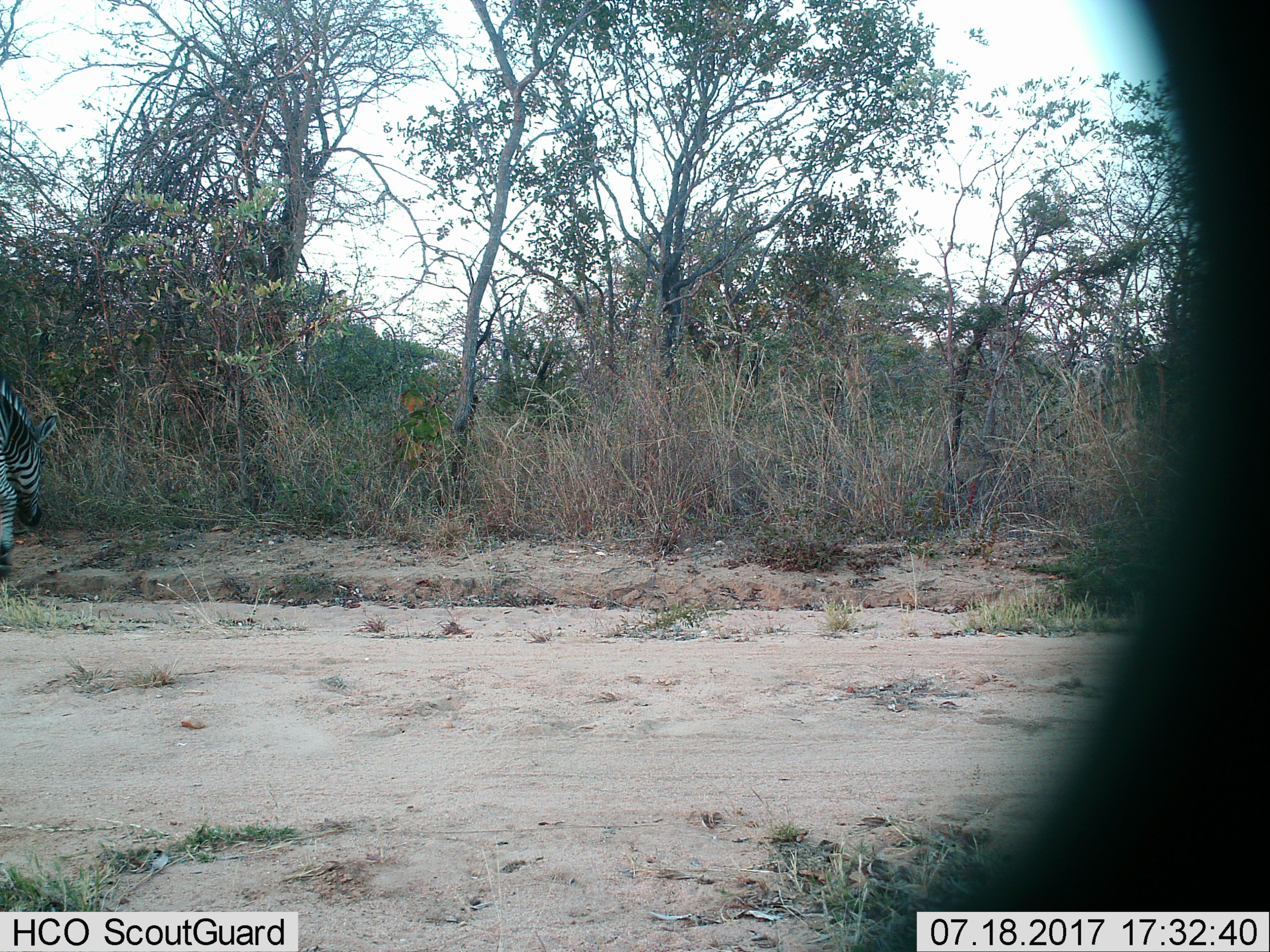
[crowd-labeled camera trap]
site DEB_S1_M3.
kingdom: Animalia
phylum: Chordata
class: Mammalia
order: Perissodactyla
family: Equidae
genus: Equus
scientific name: Equus quagga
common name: plains zebra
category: zebraplains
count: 1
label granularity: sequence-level